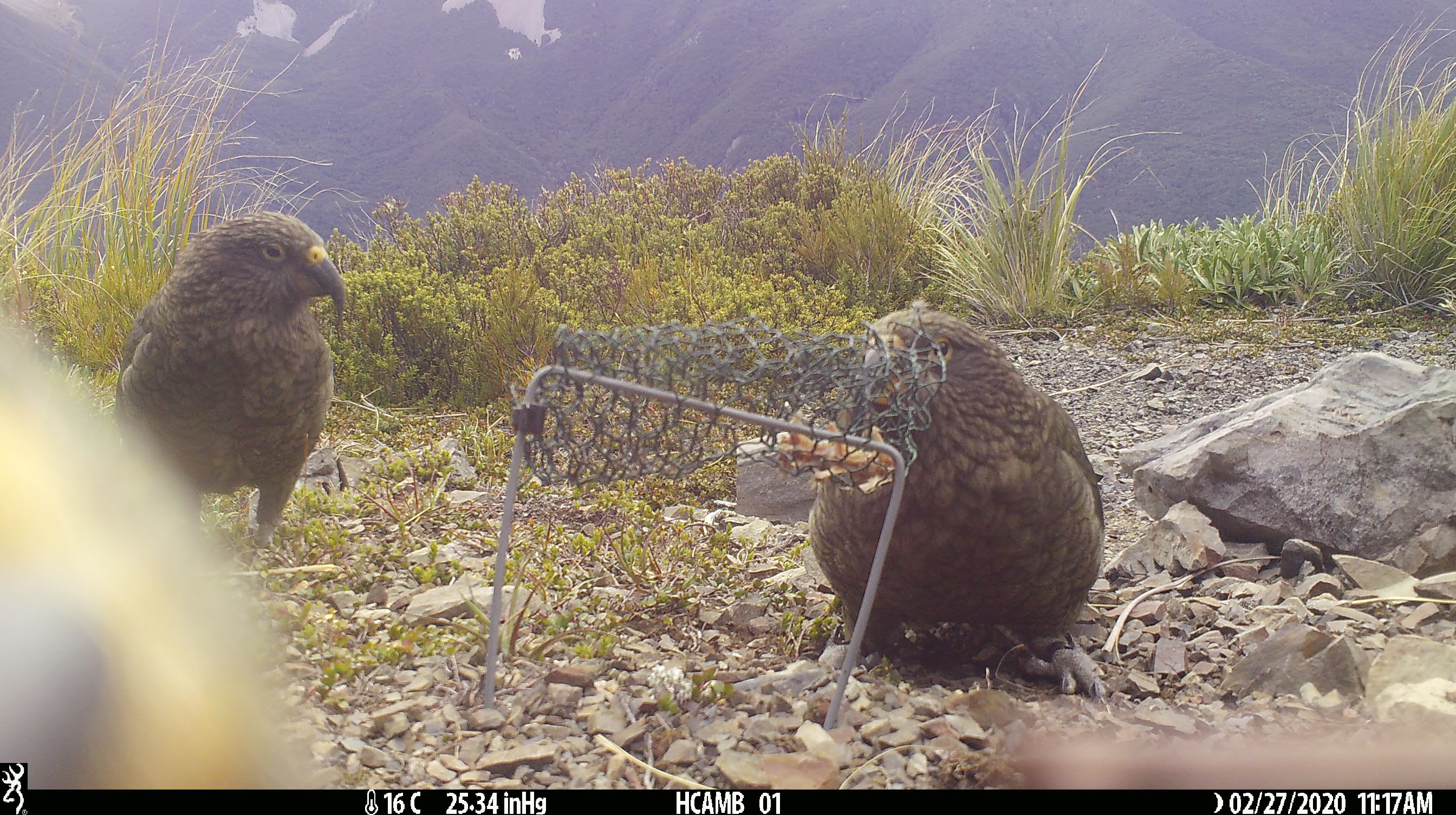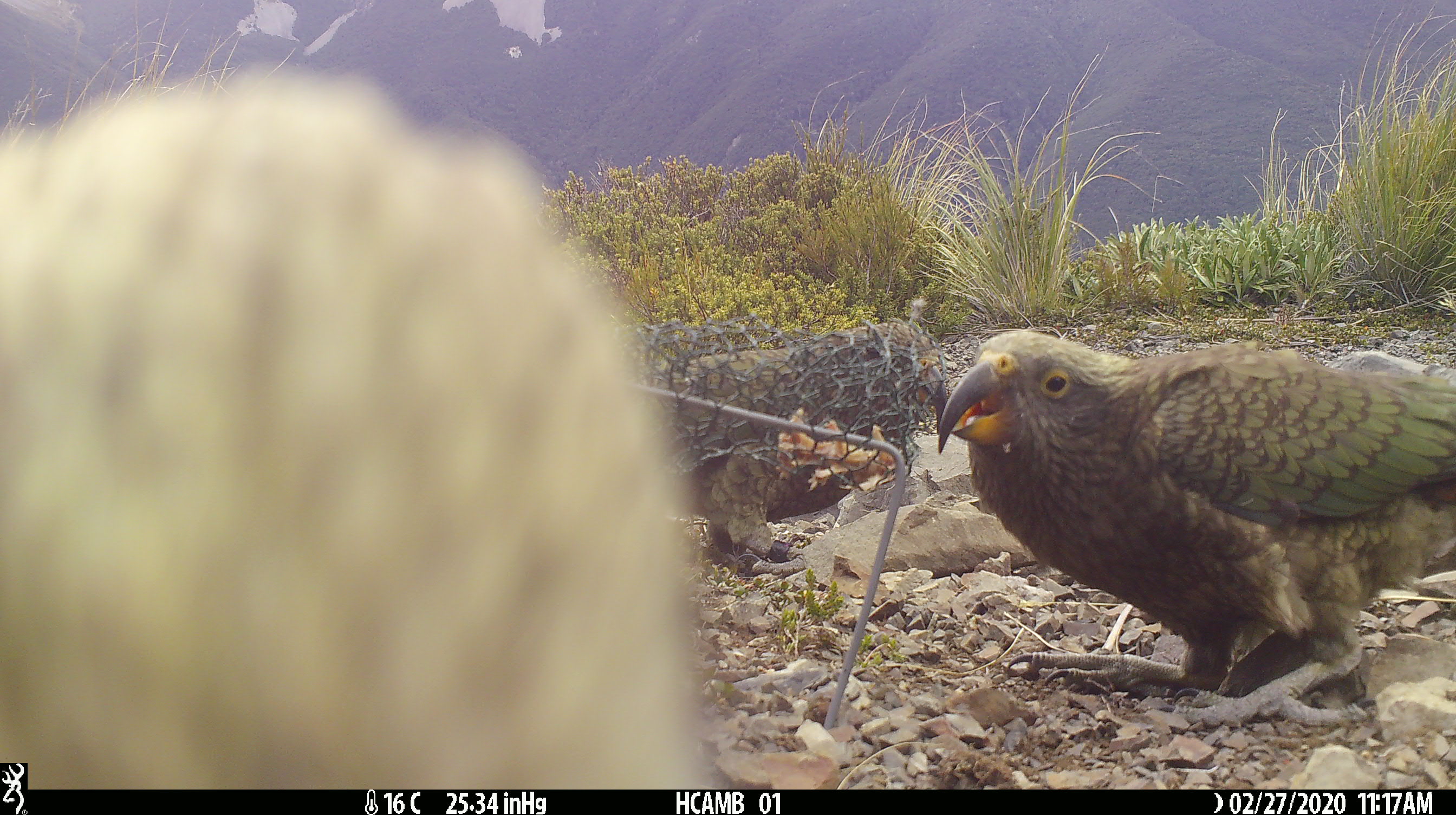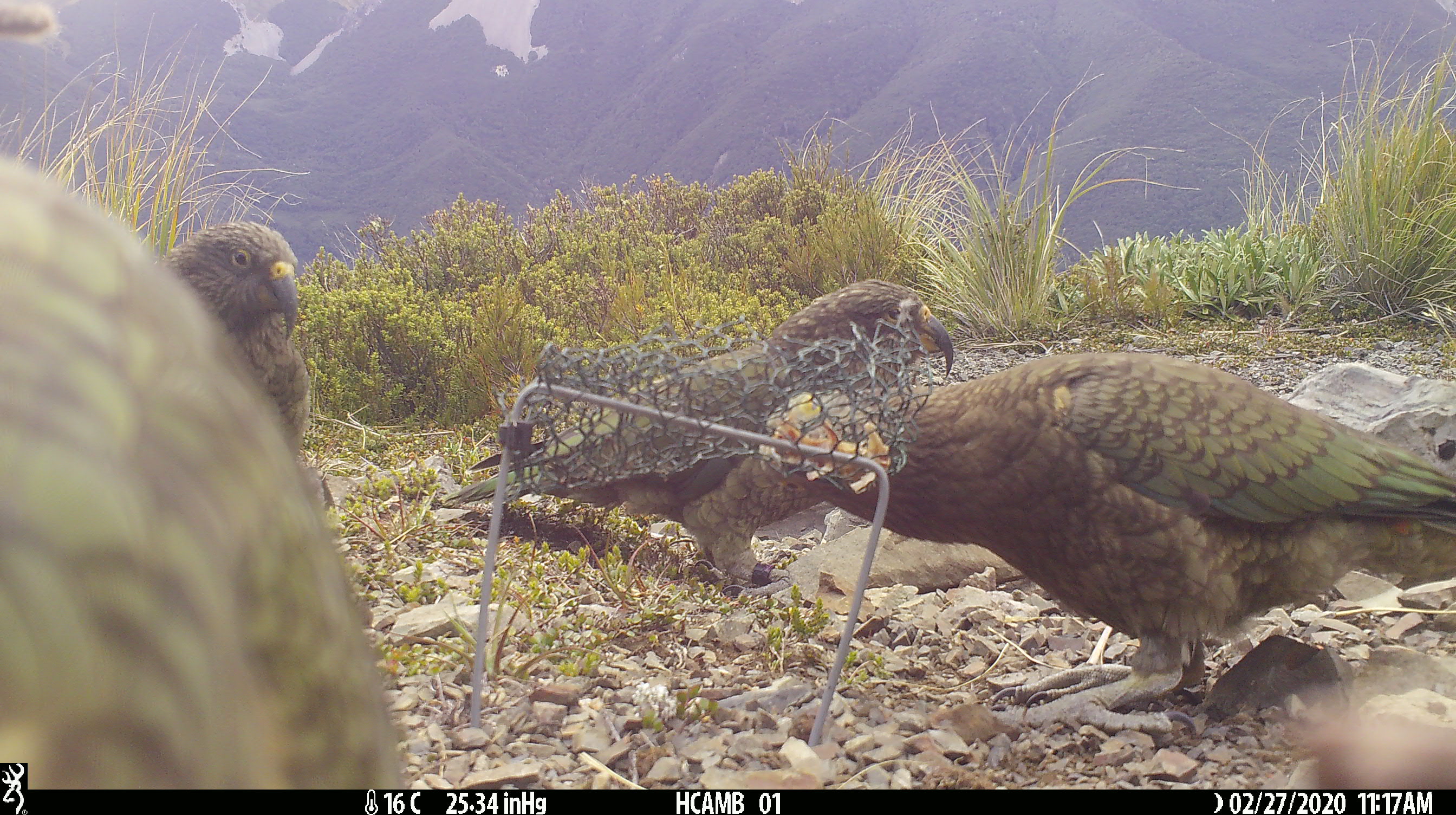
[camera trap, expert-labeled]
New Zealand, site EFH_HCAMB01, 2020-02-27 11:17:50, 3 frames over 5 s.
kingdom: Animalia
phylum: Chordata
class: Aves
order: Psittaciformes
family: Strigopidae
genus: Nestor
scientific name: Nestor notabilis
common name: kea